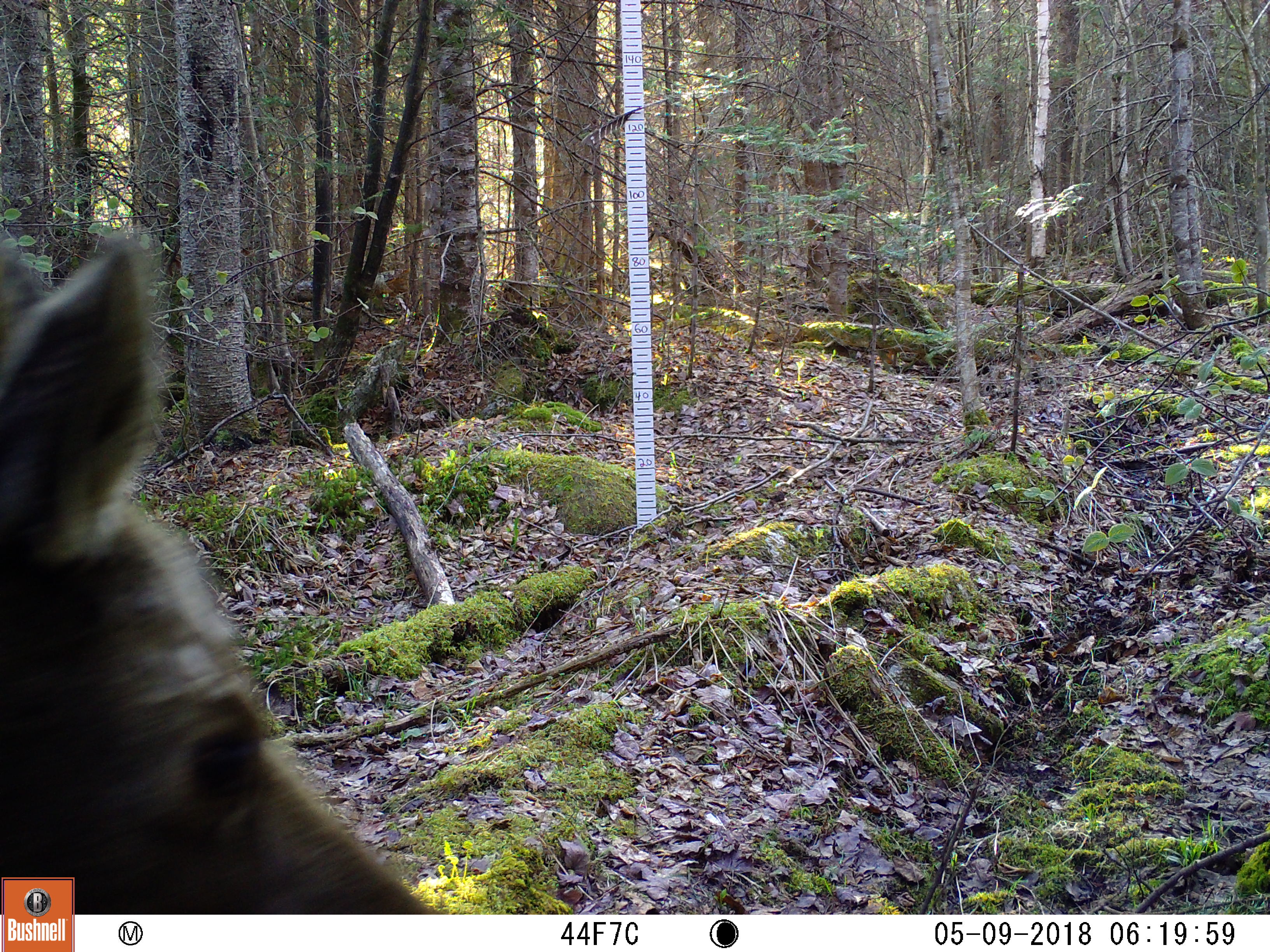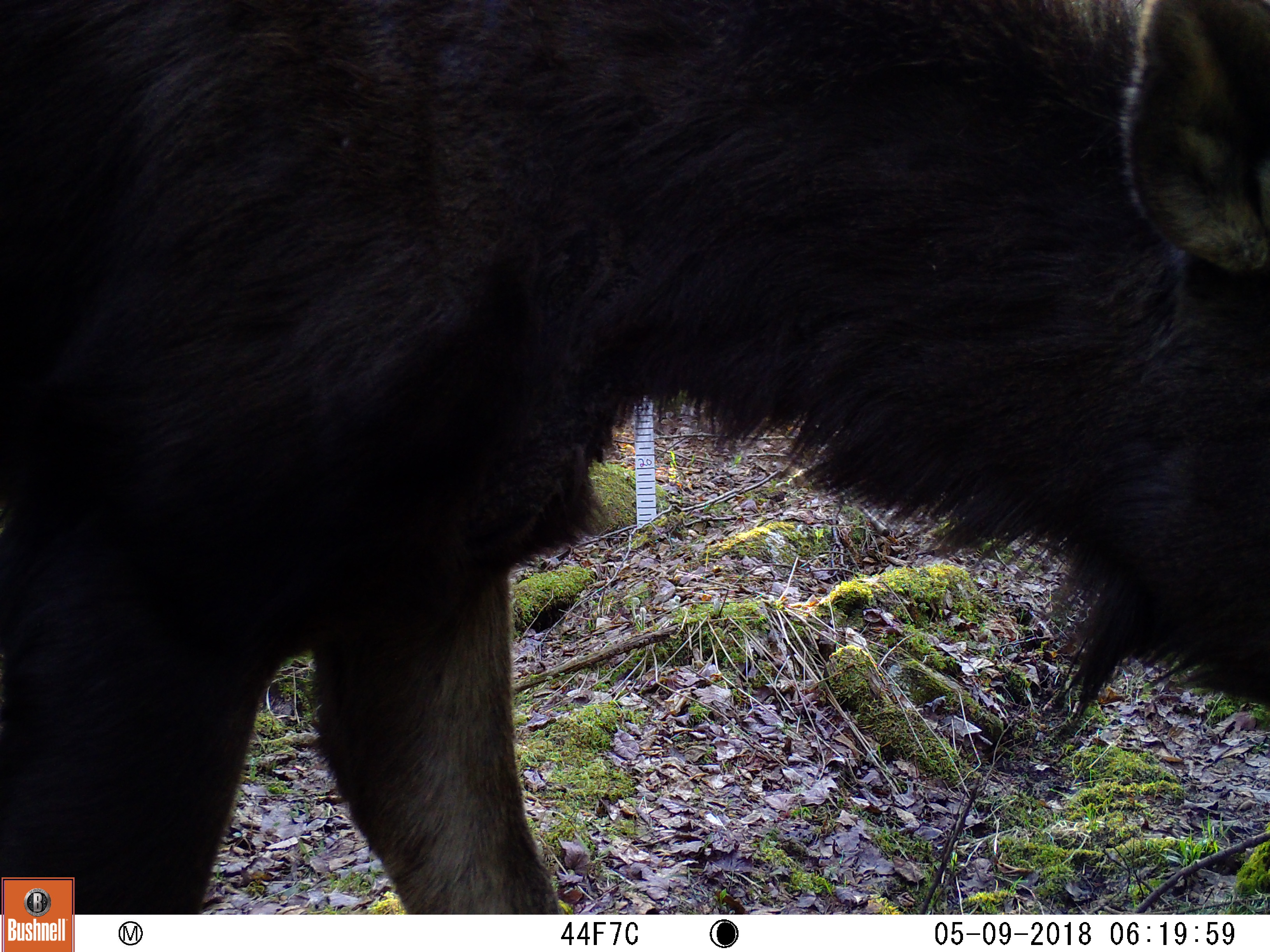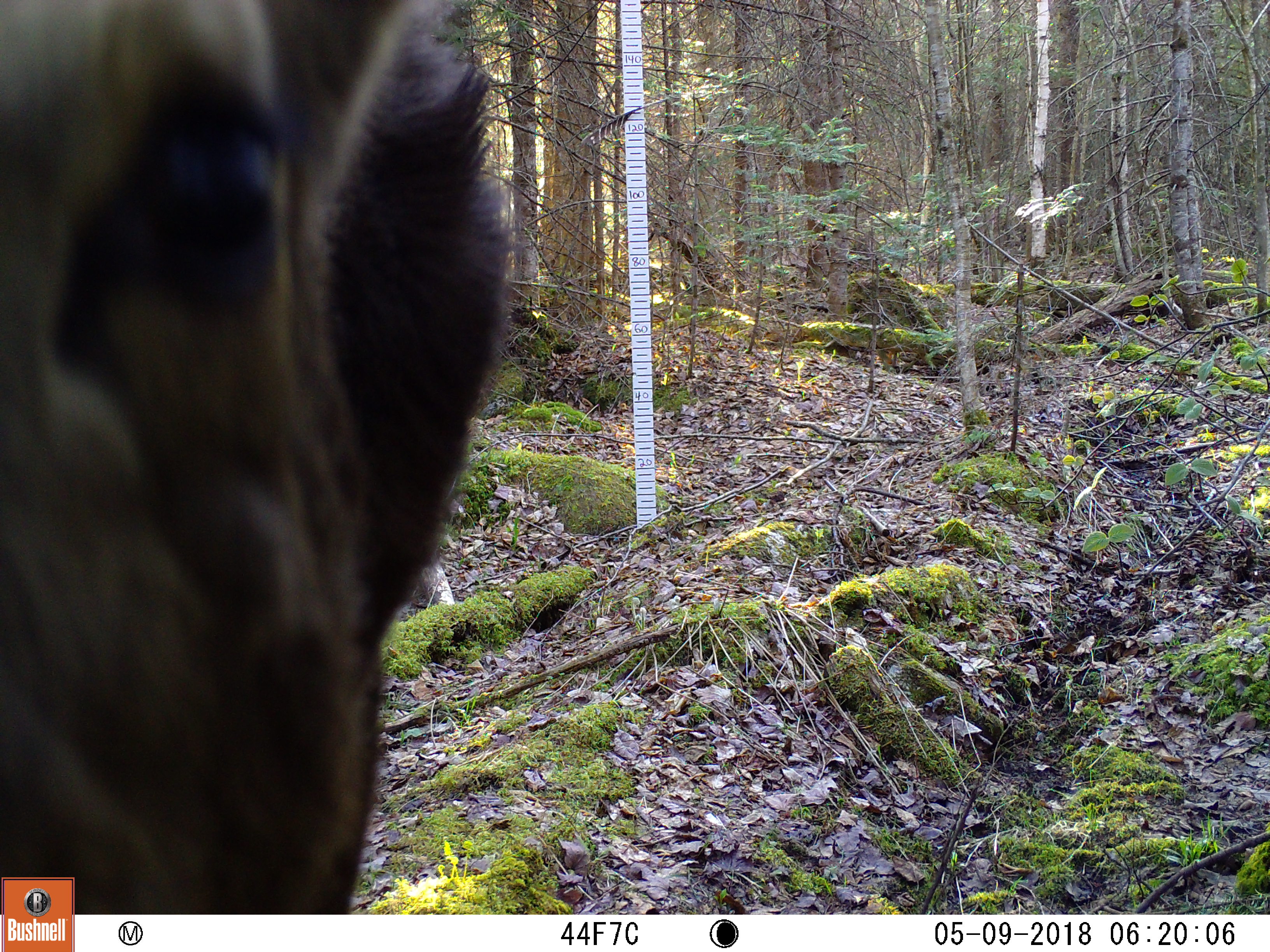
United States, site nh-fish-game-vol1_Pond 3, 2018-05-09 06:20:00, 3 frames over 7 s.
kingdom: Animalia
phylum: Chordata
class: Mammalia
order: Artiodactyla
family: Cervidae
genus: Alces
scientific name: Alces alces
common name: moose